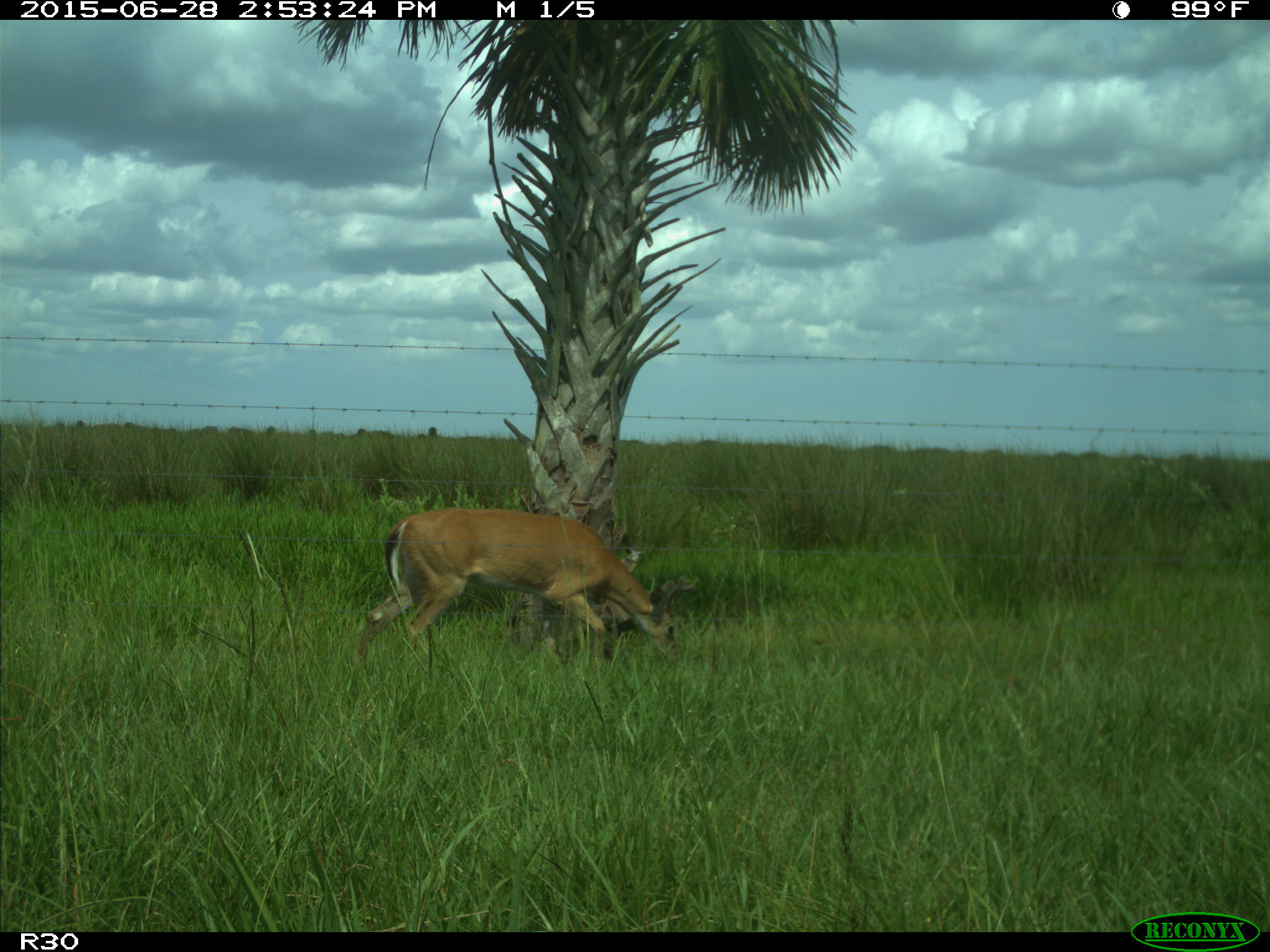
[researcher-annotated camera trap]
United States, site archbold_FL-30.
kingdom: Animalia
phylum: Chordata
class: Mammalia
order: Artiodactyla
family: Cervidae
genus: Odocoileus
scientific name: Odocoileus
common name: deer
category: unidentified deer